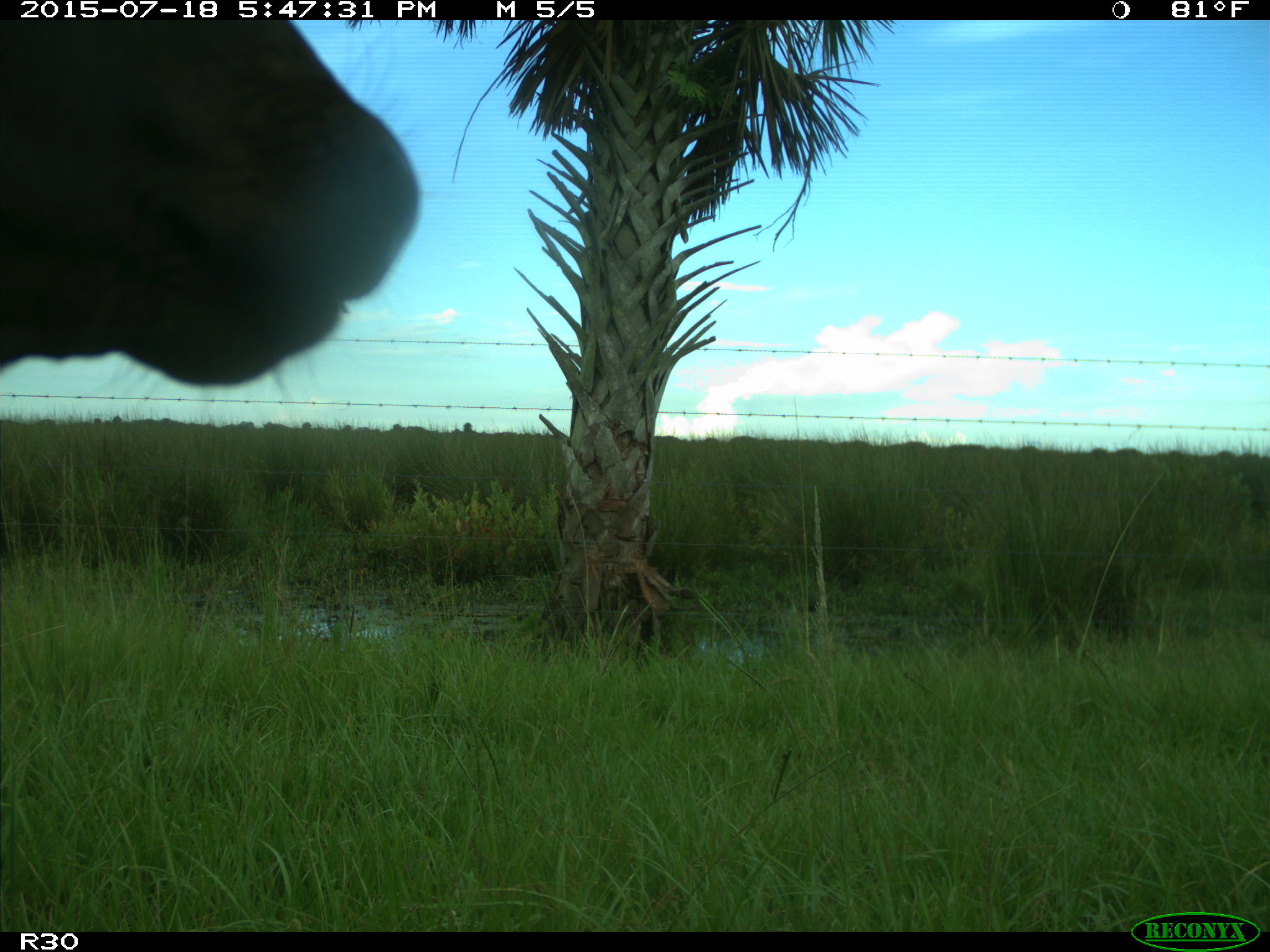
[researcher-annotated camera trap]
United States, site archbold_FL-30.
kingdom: Animalia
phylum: Chordata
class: Mammalia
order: Artiodactyla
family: Bovidae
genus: Bos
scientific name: Bos taurus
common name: domestic cow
Bos taurus (domestic cow).